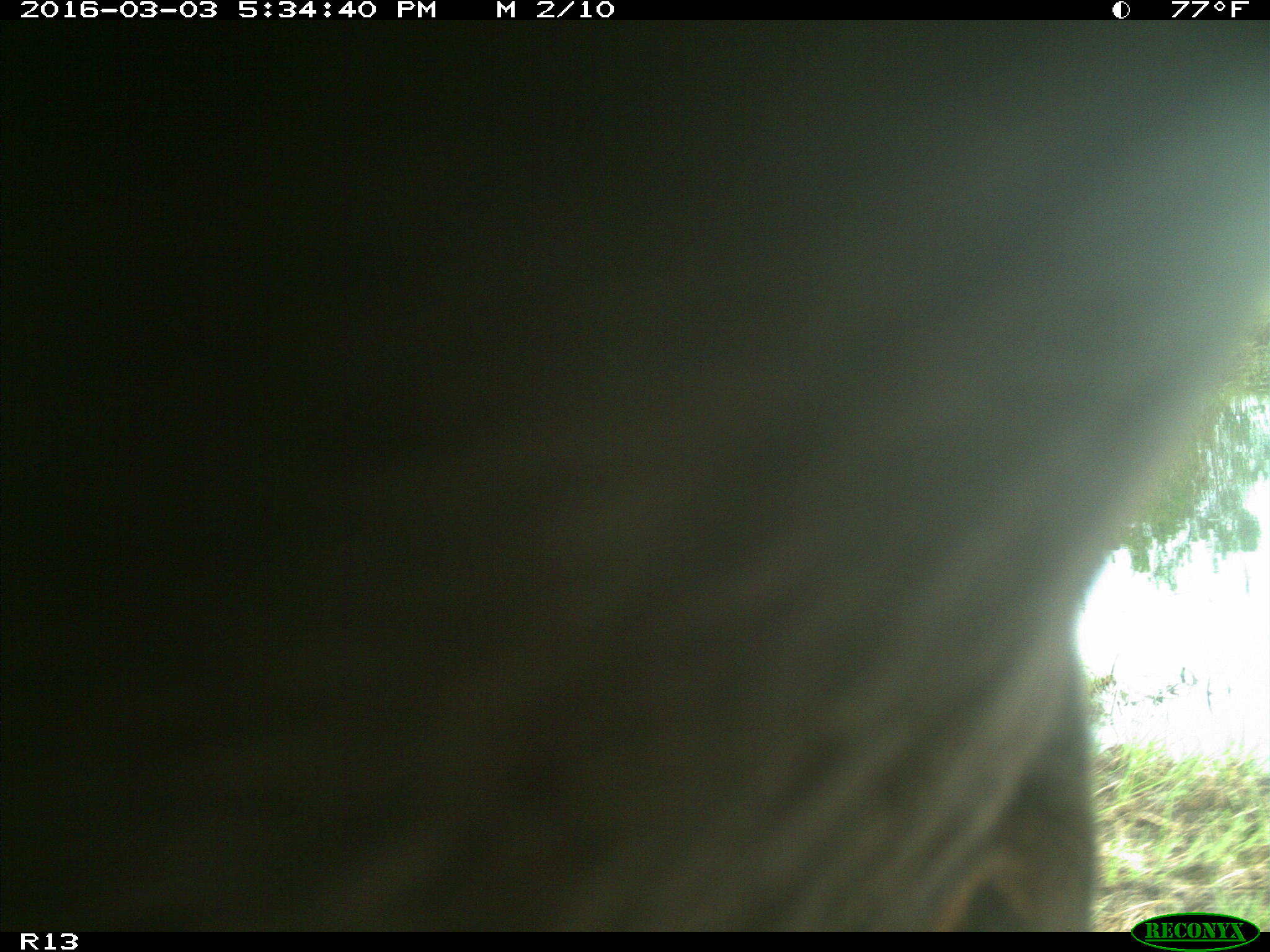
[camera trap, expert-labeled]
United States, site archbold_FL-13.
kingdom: Animalia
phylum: Chordata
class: Mammalia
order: Artiodactyla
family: Bovidae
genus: Bos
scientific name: Bos taurus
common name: domestic cow